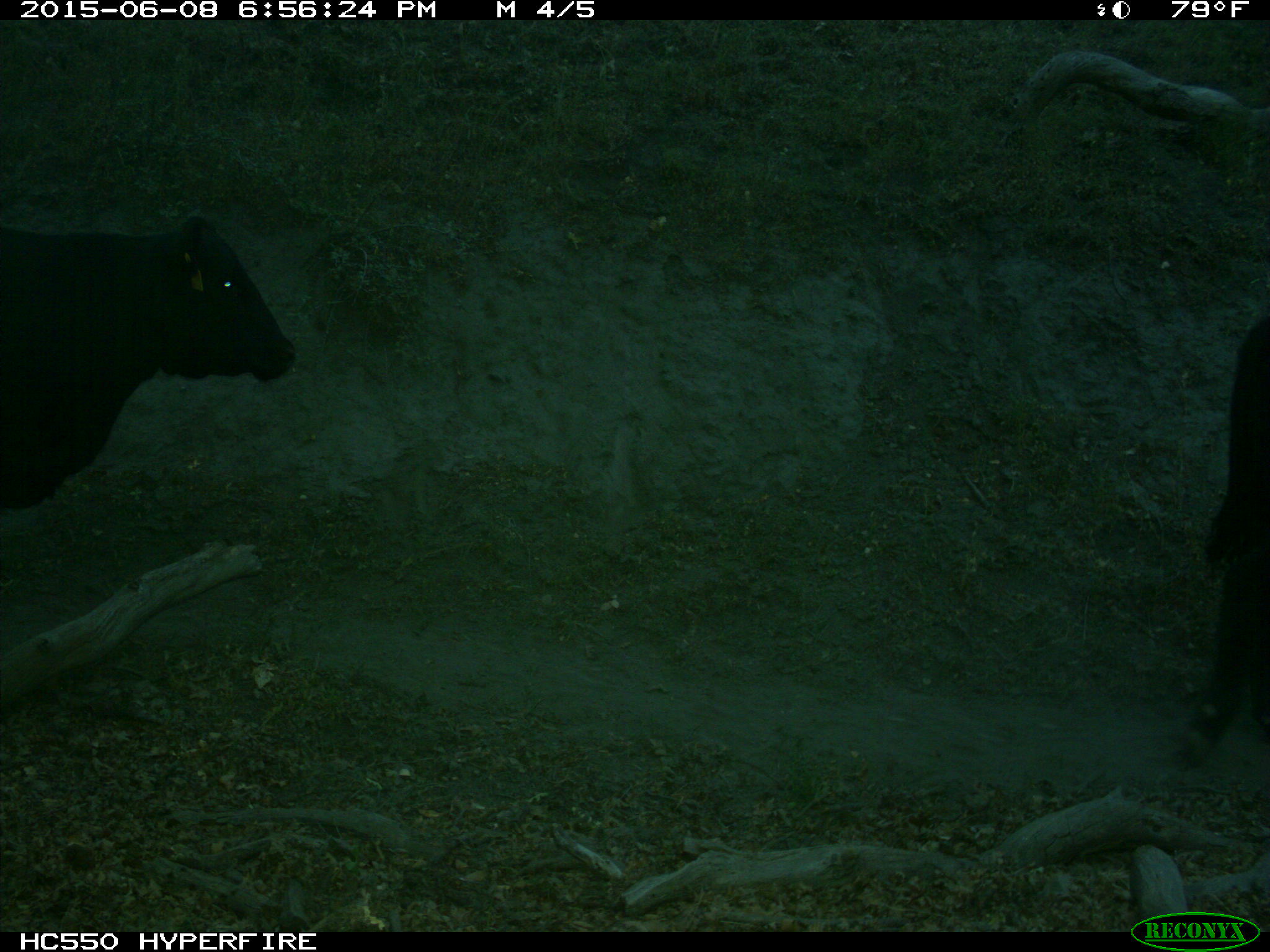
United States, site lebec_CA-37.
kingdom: Animalia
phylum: Chordata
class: Mammalia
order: Artiodactyla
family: Bovidae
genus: Bos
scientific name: Bos taurus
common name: domestic cow